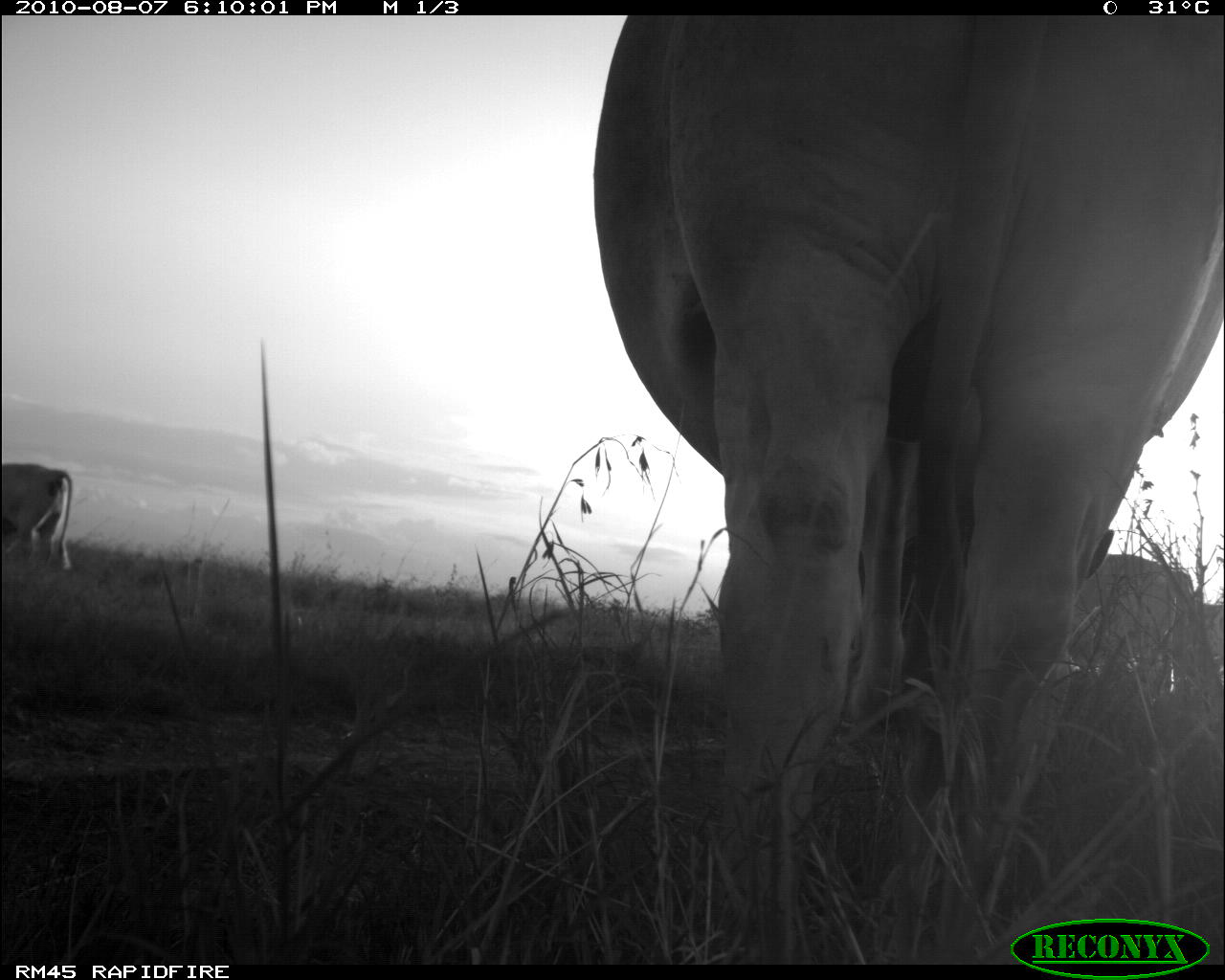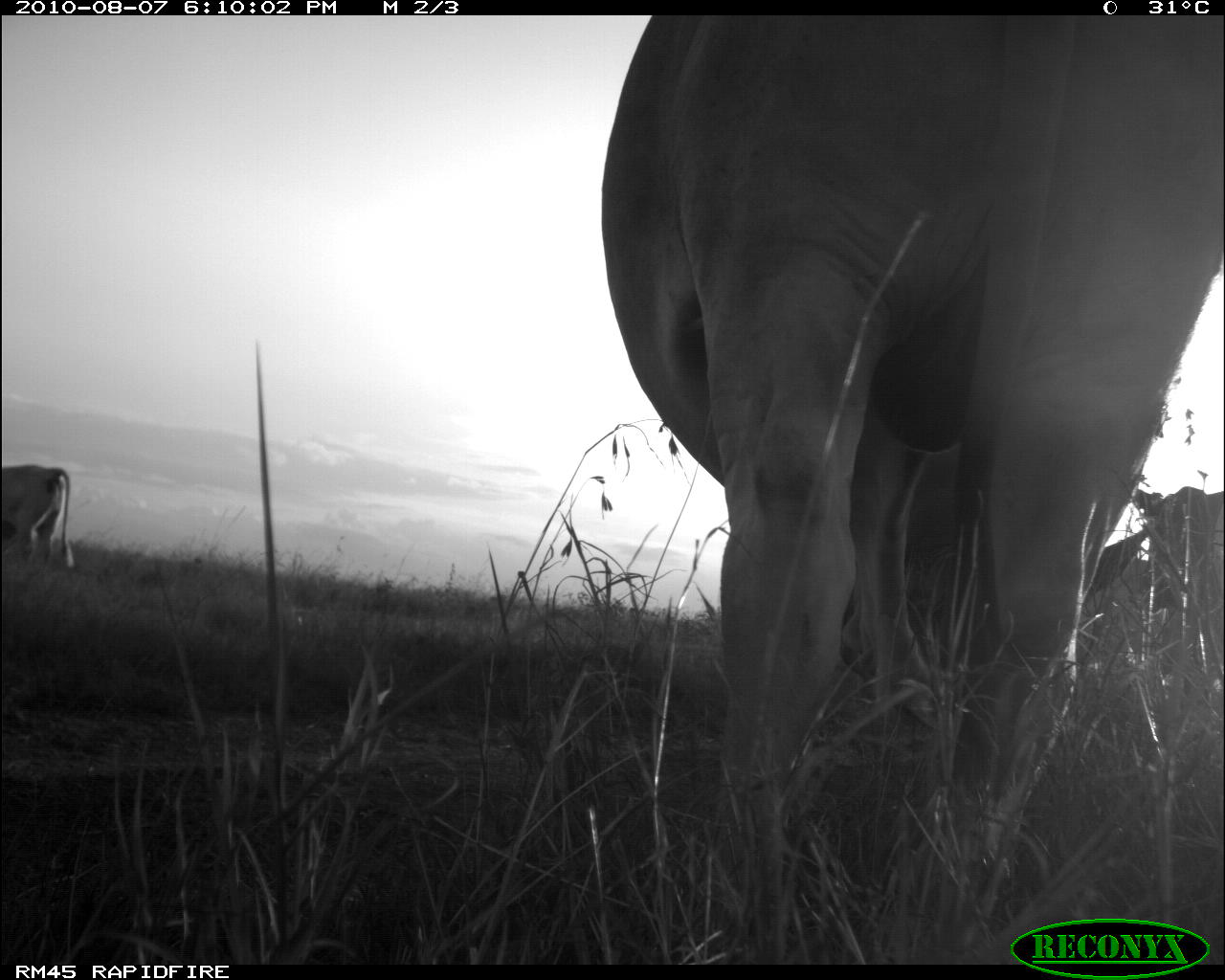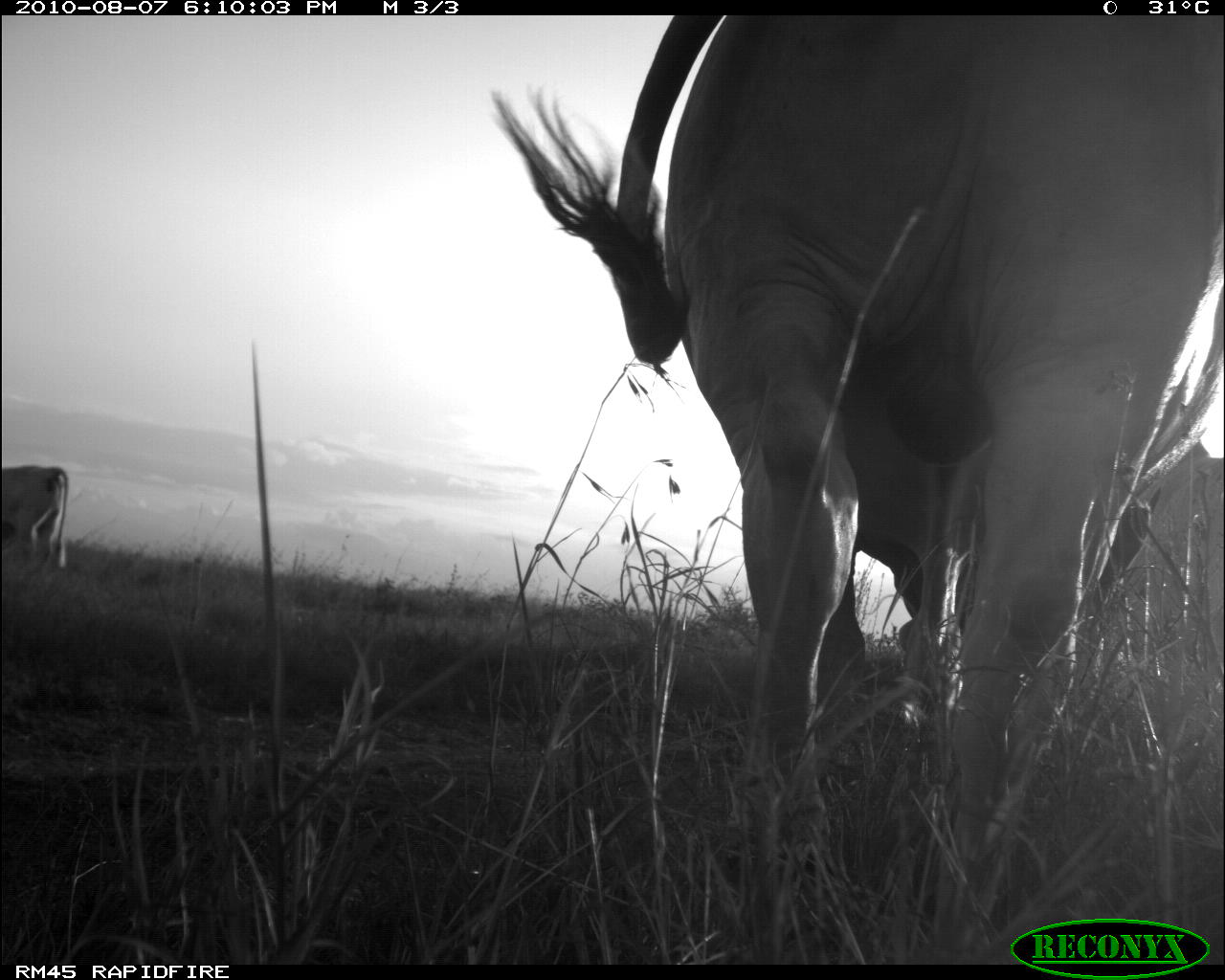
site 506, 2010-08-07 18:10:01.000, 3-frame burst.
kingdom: Animalia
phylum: Chordata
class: Mammalia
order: Artiodactyla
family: Bovidae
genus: Bos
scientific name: Bos taurus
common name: domestic cattle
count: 3